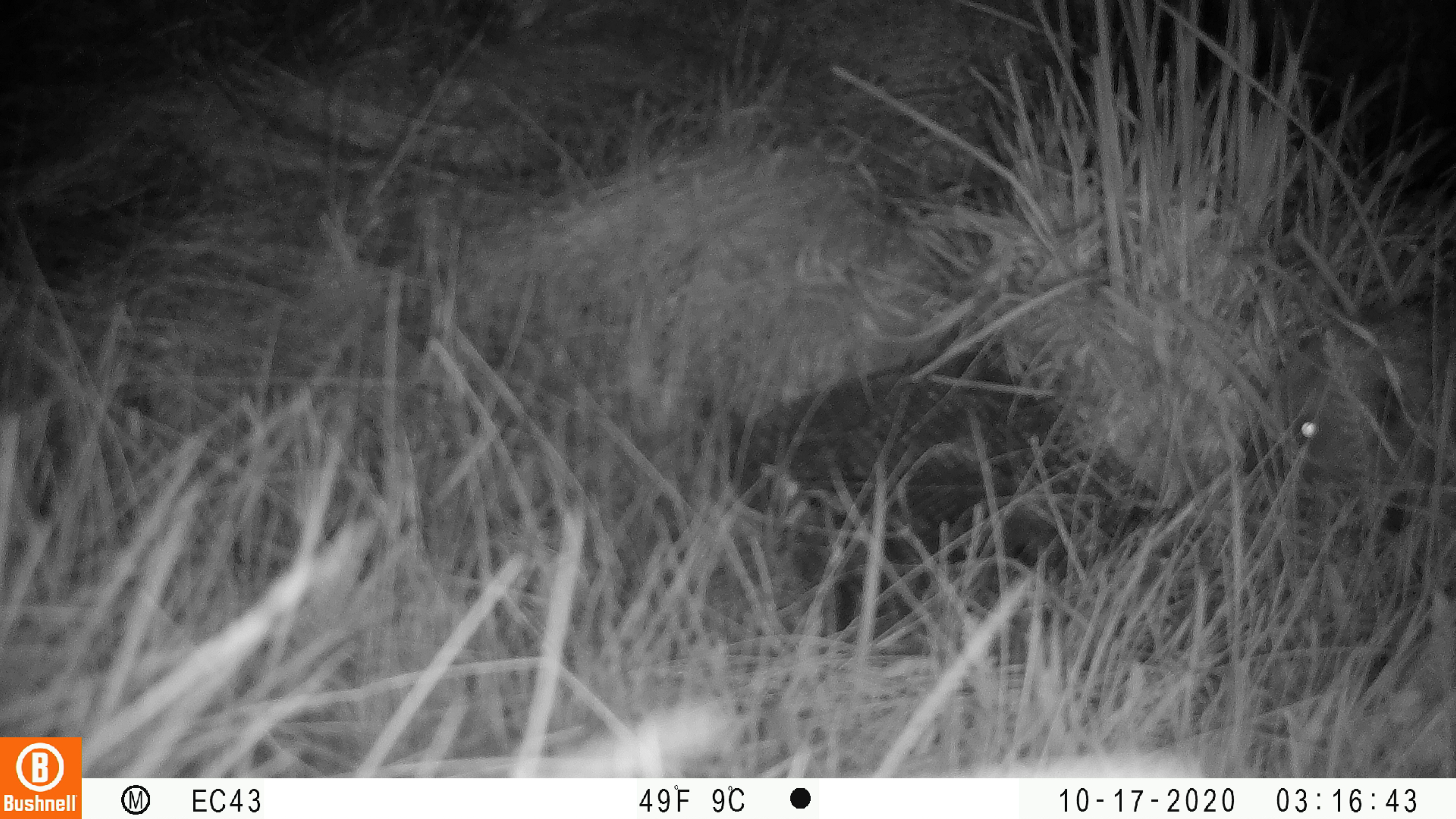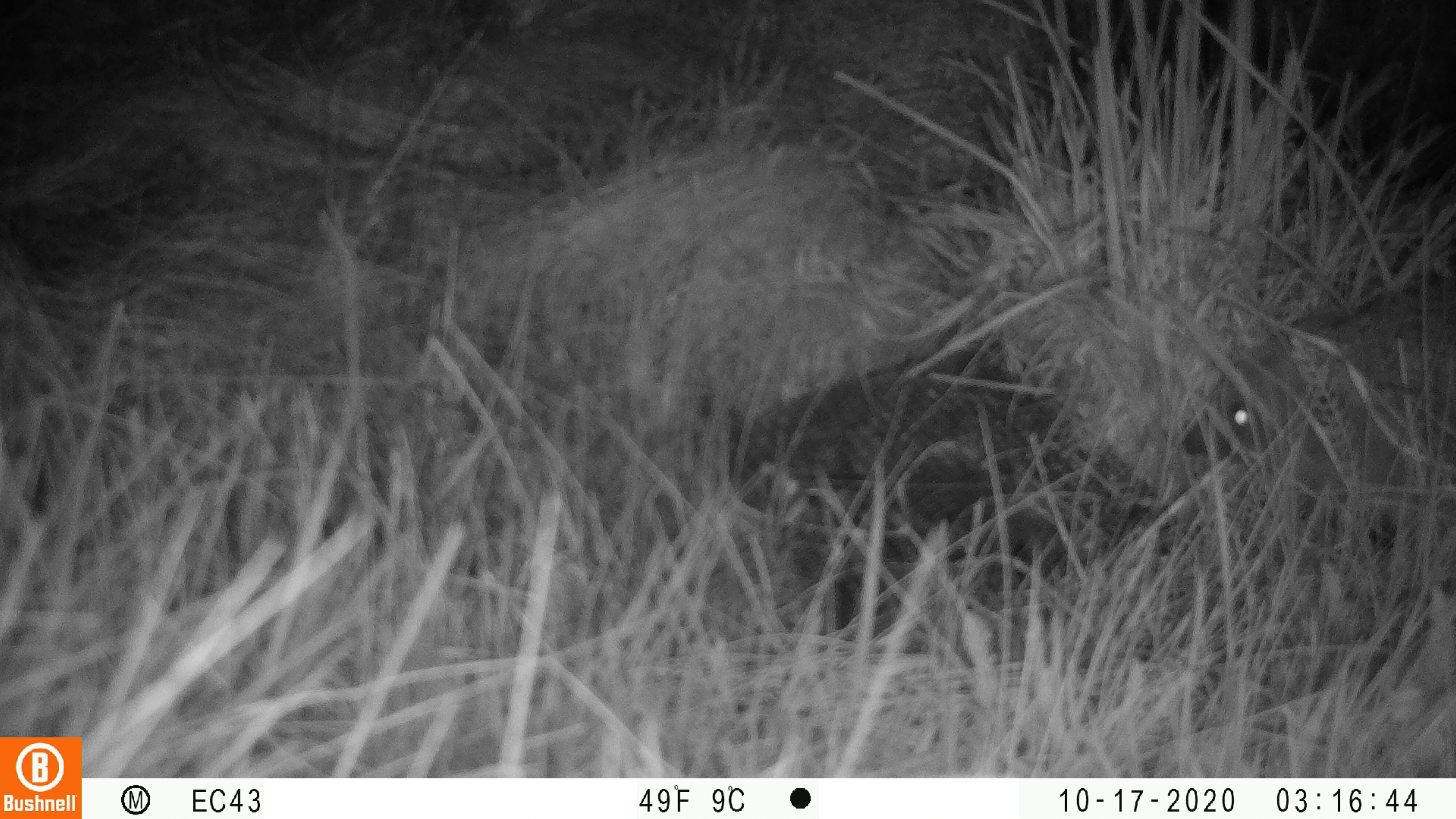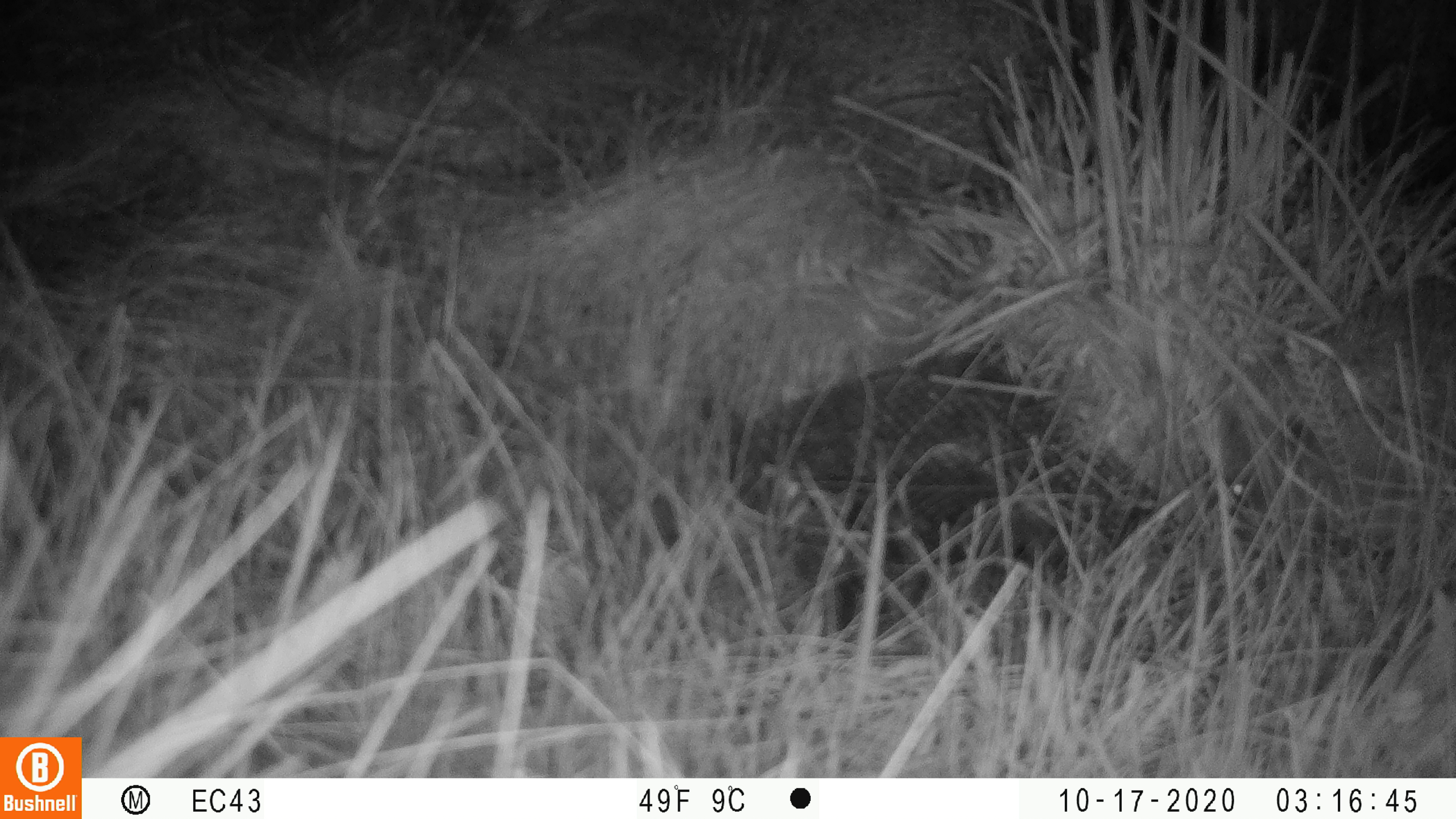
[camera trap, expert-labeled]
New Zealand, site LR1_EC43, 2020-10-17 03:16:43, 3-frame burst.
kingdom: Animalia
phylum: Chordata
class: Mammalia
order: Eulipotyphla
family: Erinaceidae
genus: Erinaceus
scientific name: Erinaceus europaeus europaeus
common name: european hedgehog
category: hedgehog